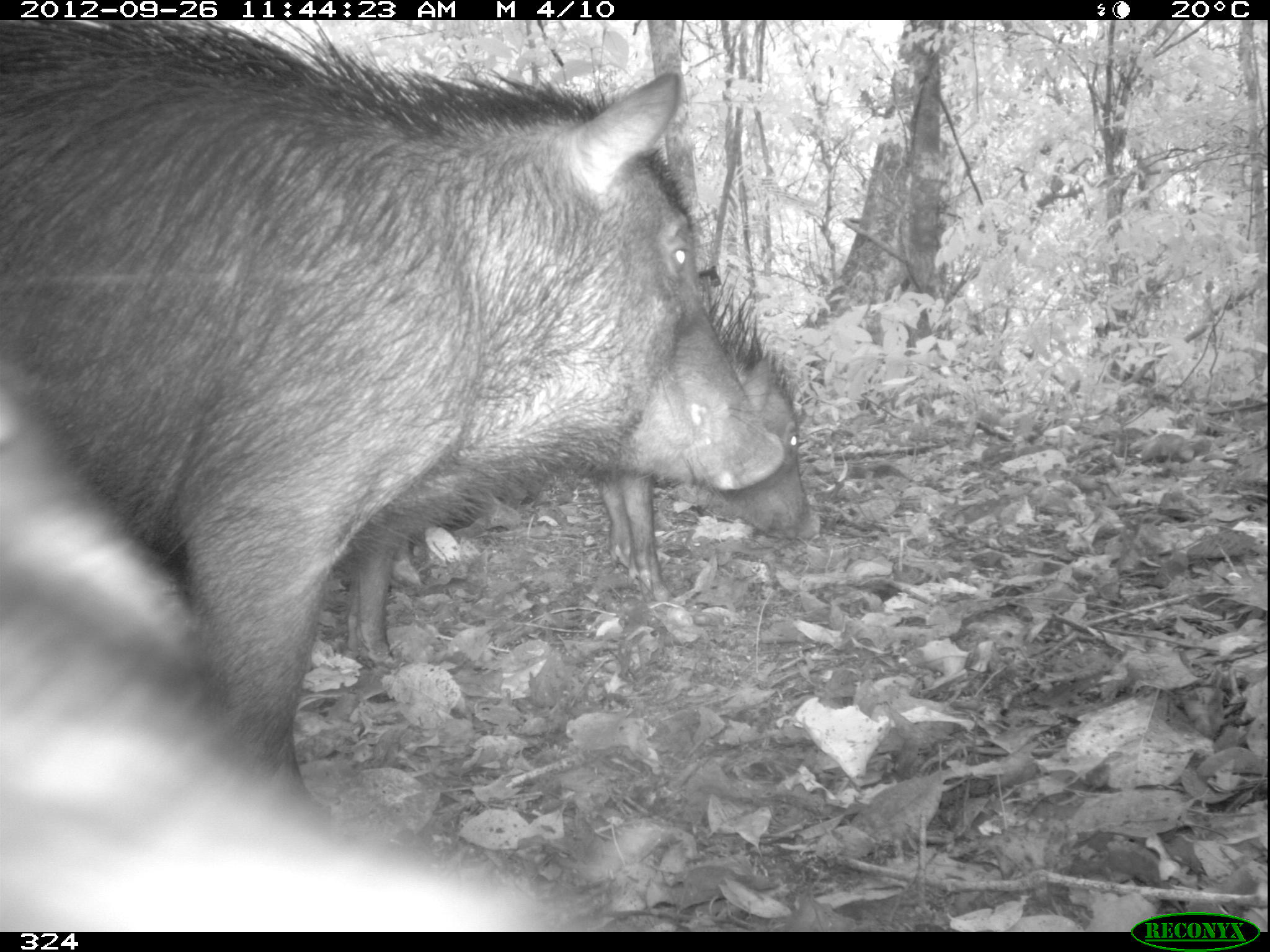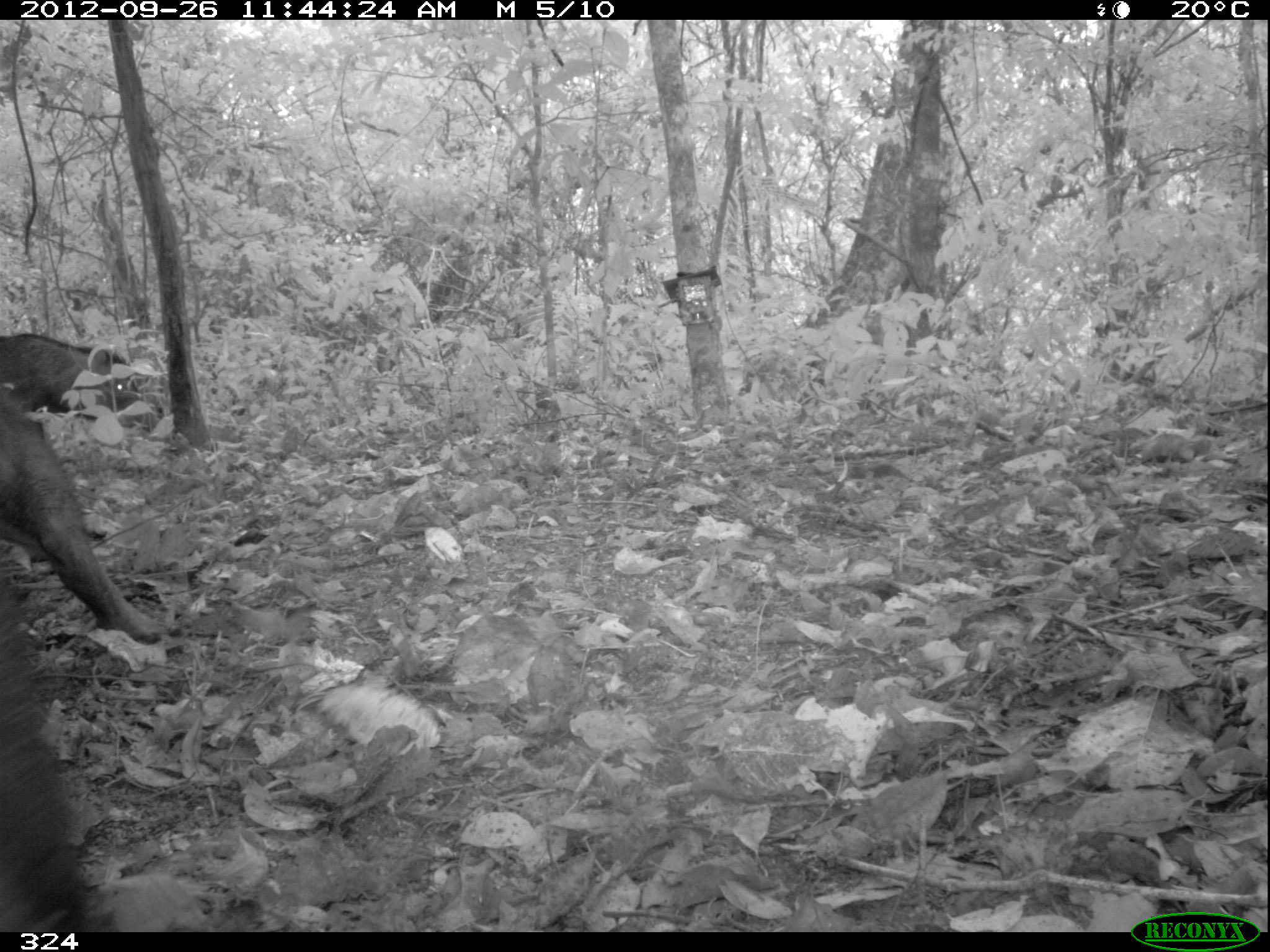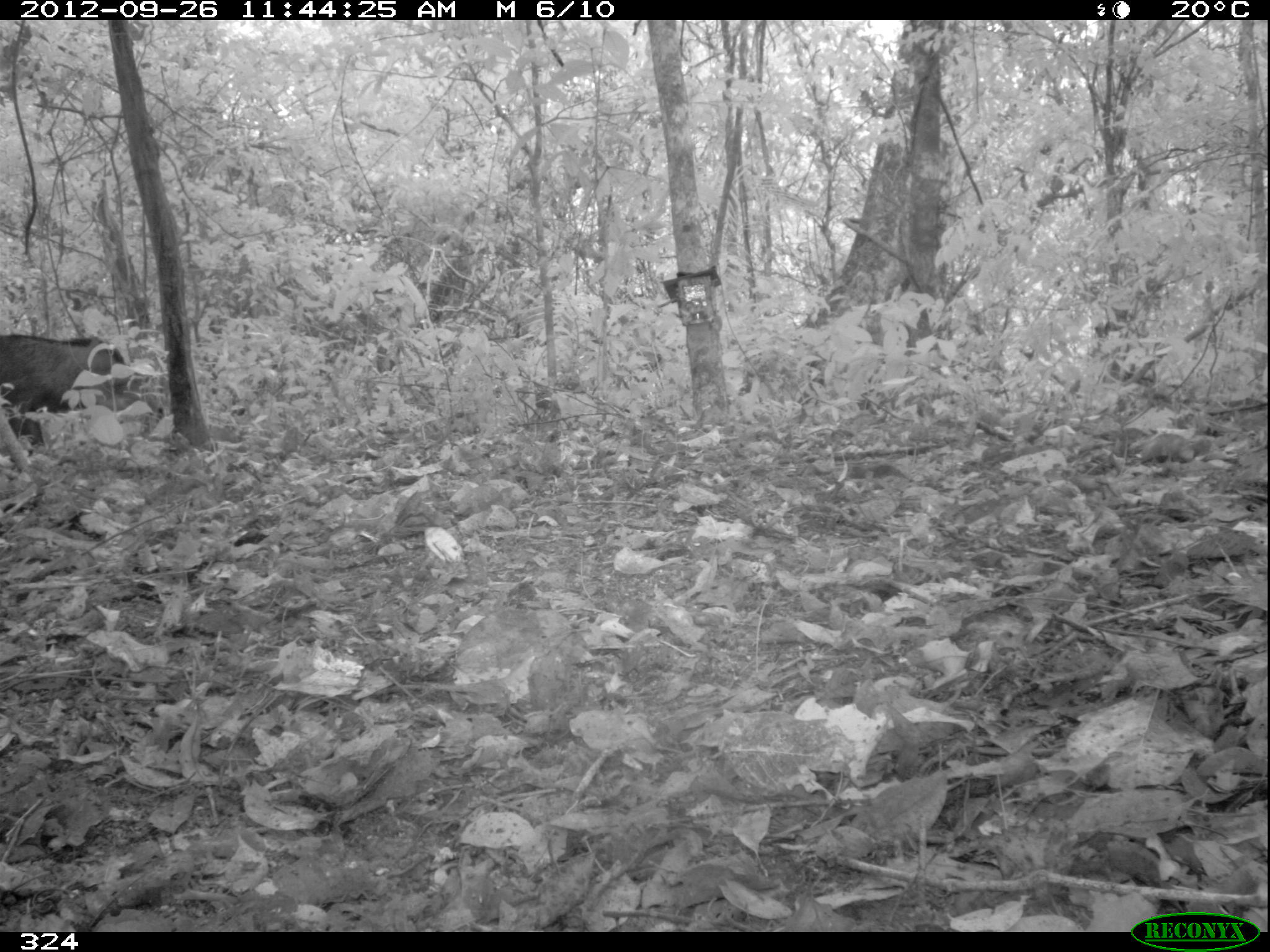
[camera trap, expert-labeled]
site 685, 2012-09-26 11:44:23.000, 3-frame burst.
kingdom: Animalia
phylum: Chordata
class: Mammalia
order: Artiodactyla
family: Tayassuidae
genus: Tayassu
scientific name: Tayassu pecari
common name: white-lipped peccary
Tayassu pecari (white-lipped peccary).